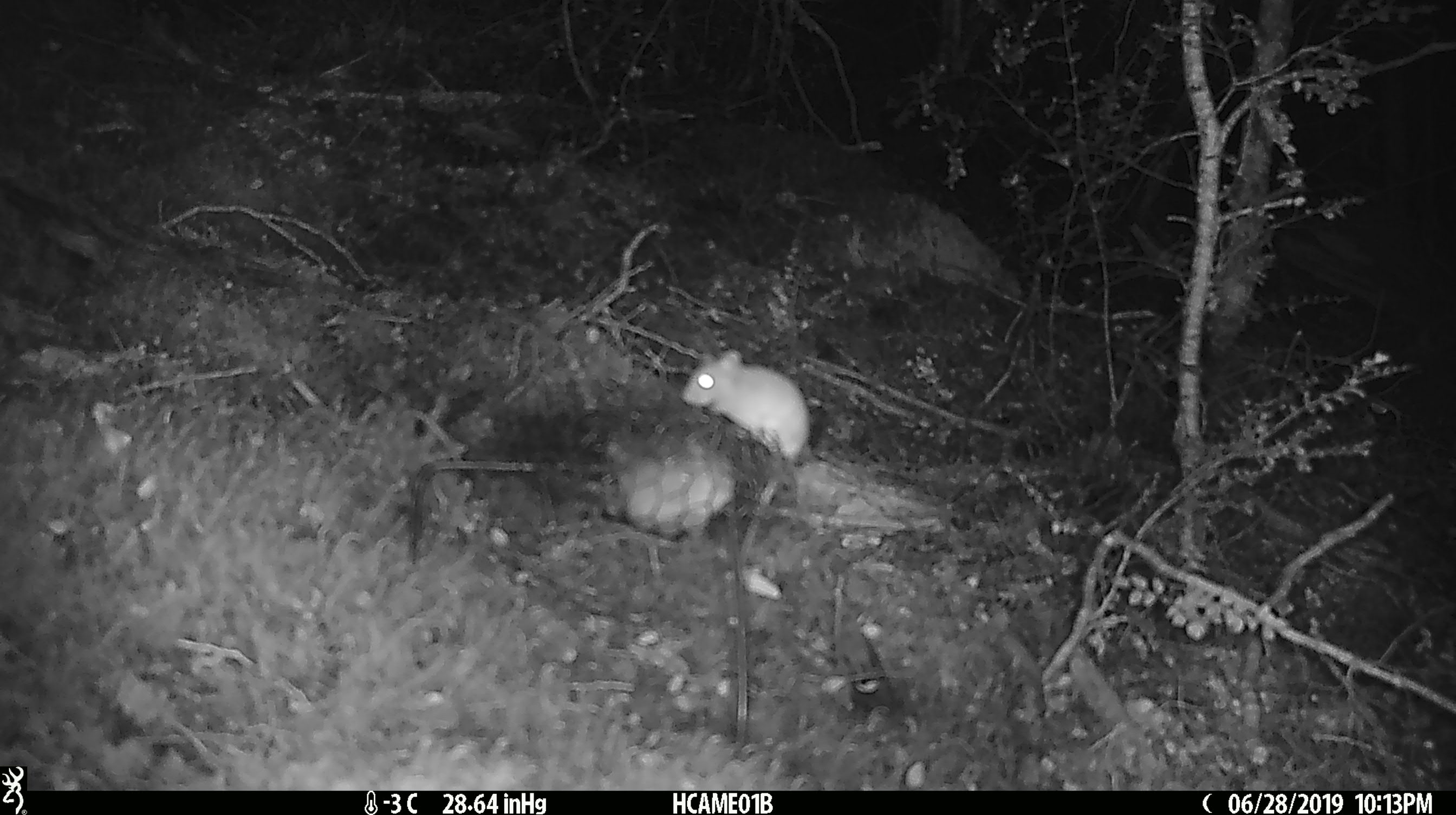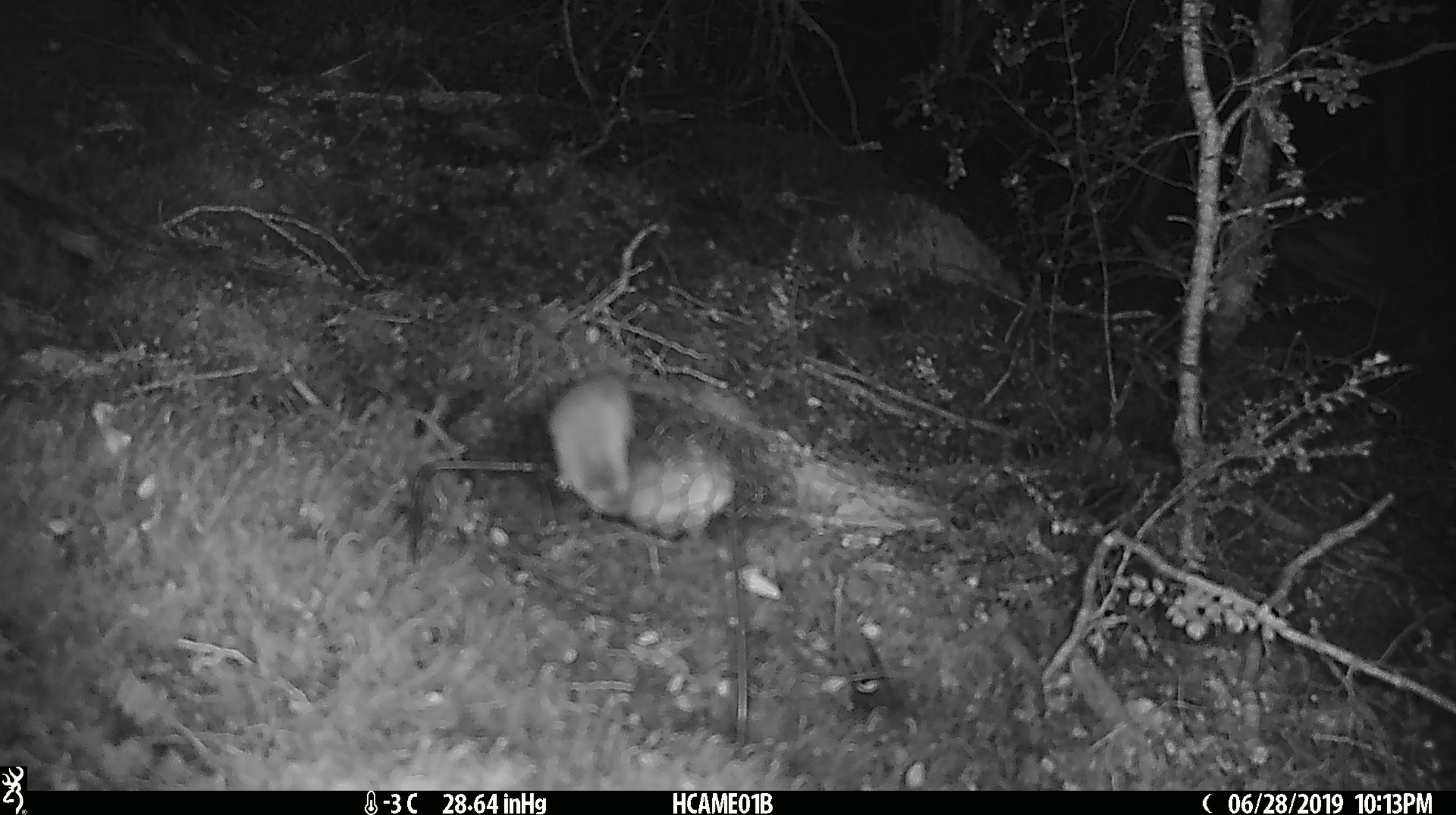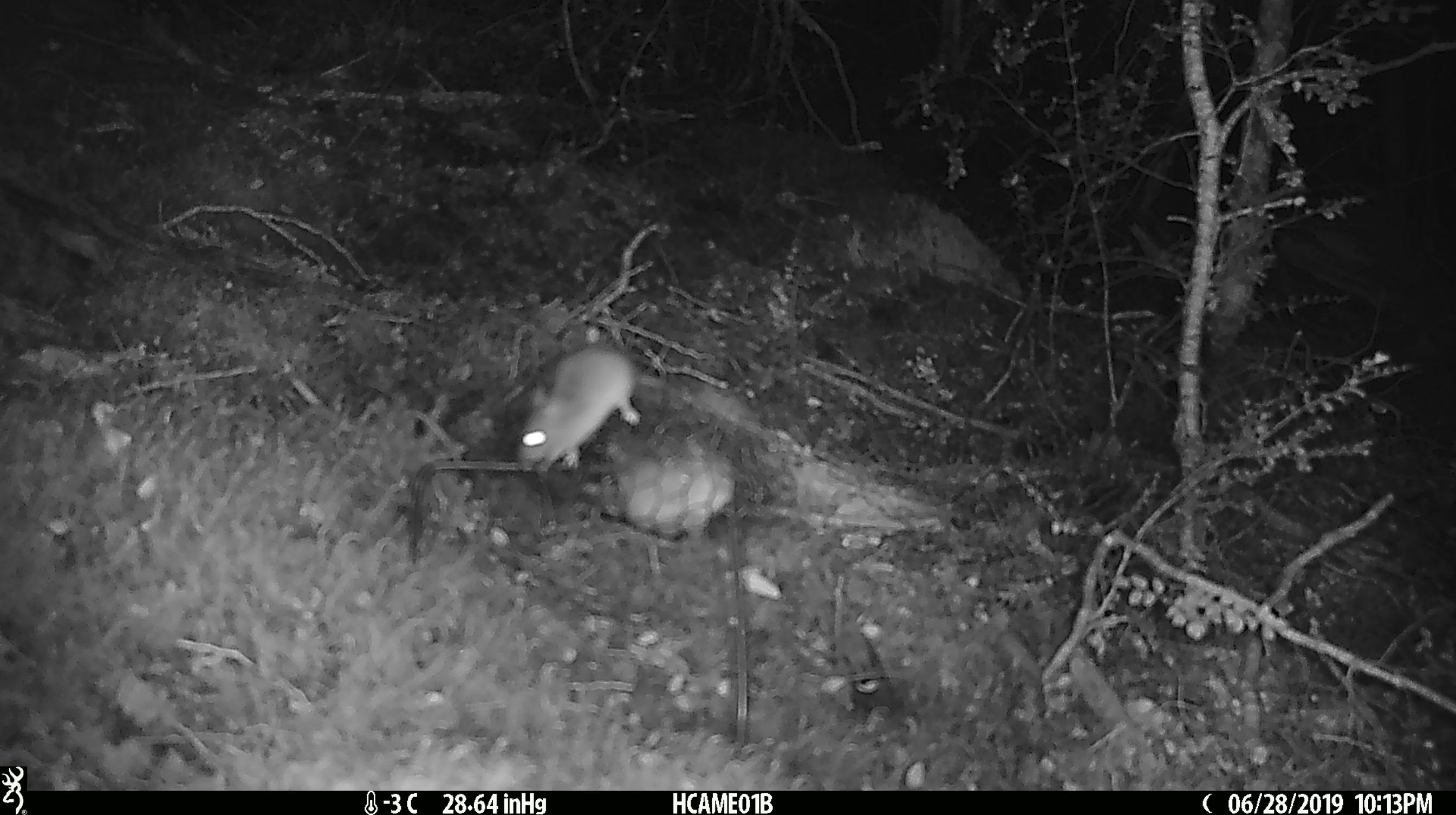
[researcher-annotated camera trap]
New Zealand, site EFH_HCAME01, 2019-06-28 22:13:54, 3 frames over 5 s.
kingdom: Animalia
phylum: Chordata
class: Mammalia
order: Rodentia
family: Muridae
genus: Mus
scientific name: Mus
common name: mouse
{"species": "mouse (Mus)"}